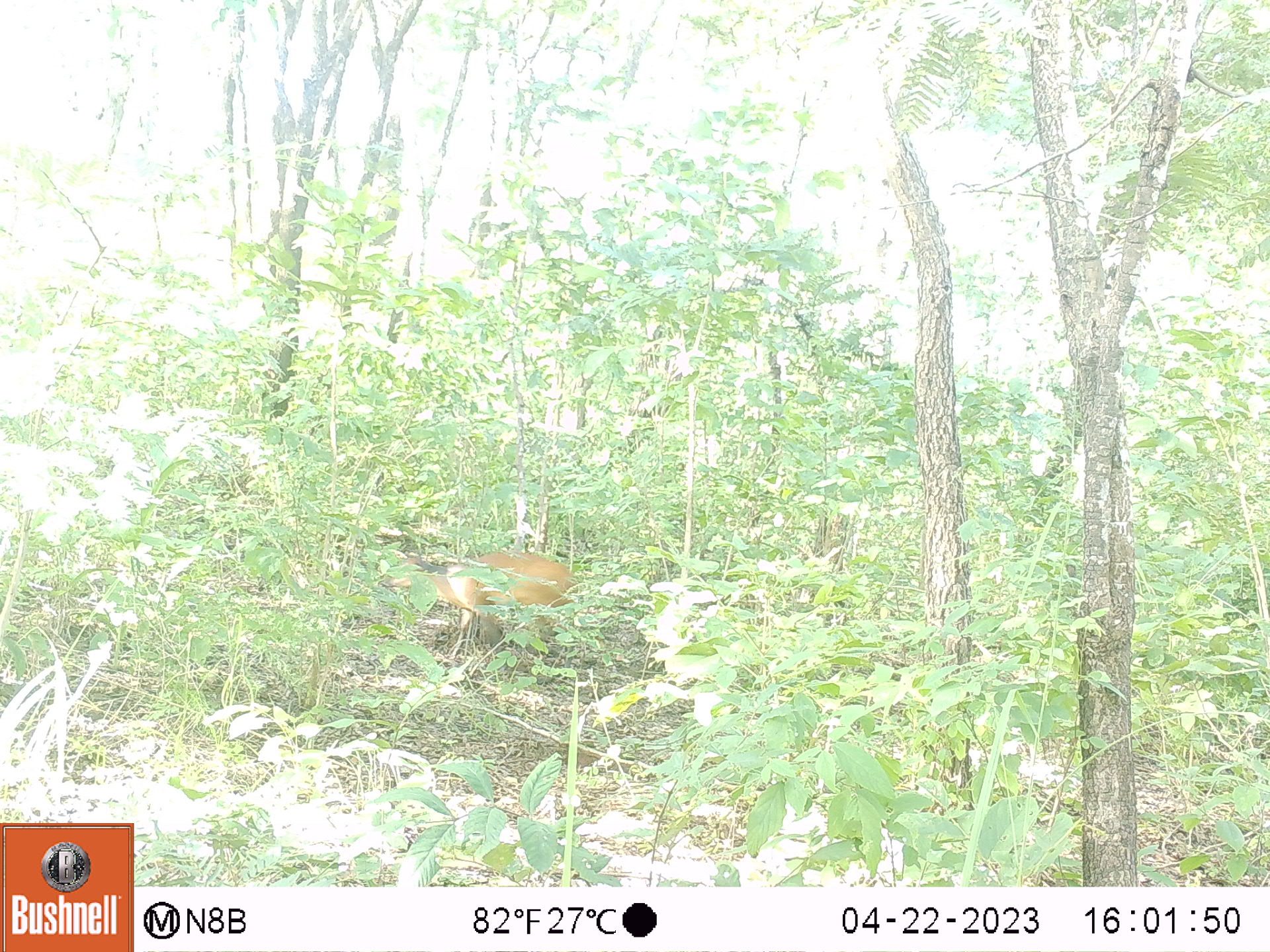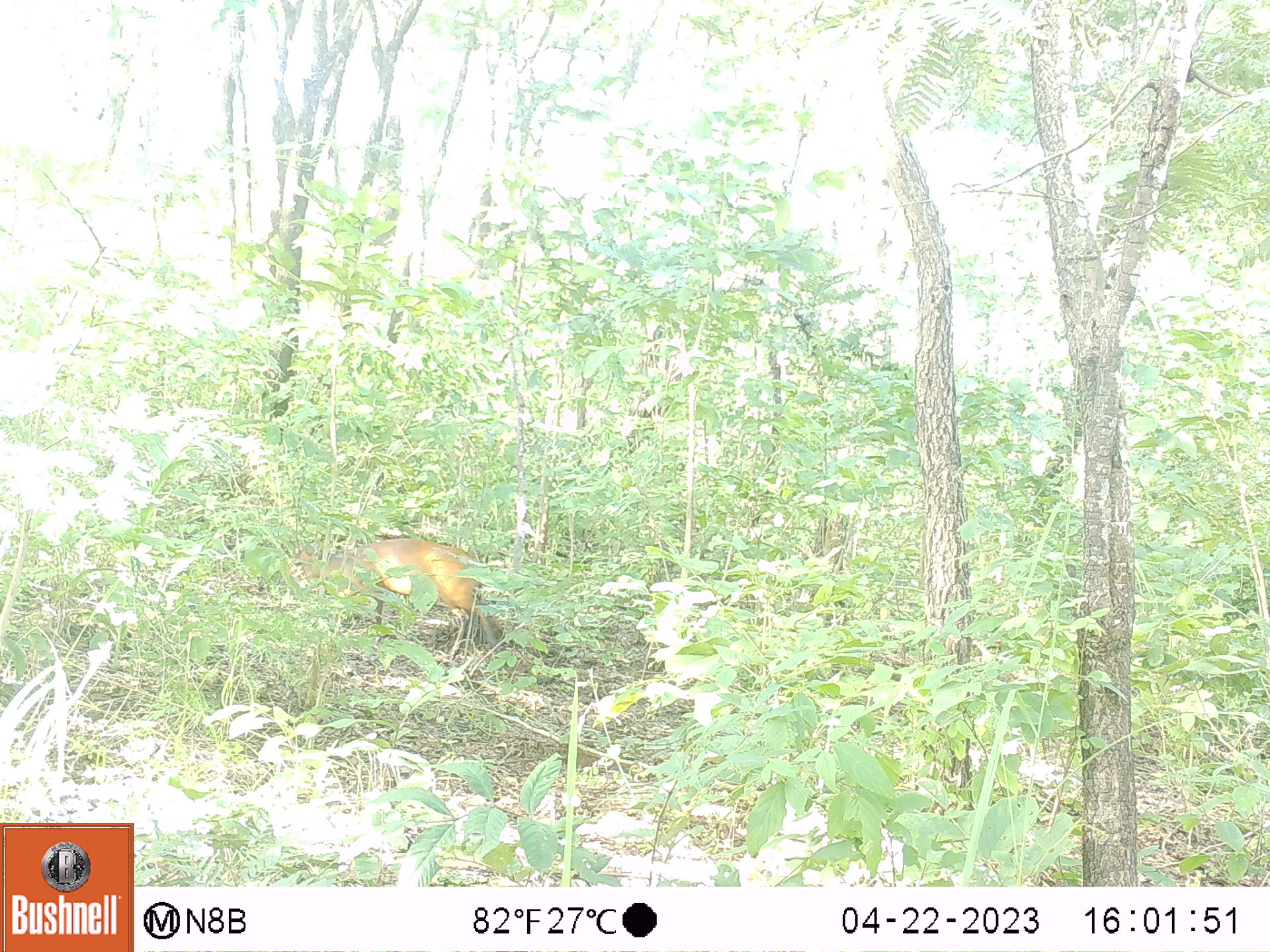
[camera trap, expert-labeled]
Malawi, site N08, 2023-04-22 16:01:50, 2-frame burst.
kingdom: Animalia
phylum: Chordata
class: Mammalia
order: Artiodactyla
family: Bovidae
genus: Cephalophorus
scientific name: Cephalophorus natalensis natalensis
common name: red duiker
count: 1